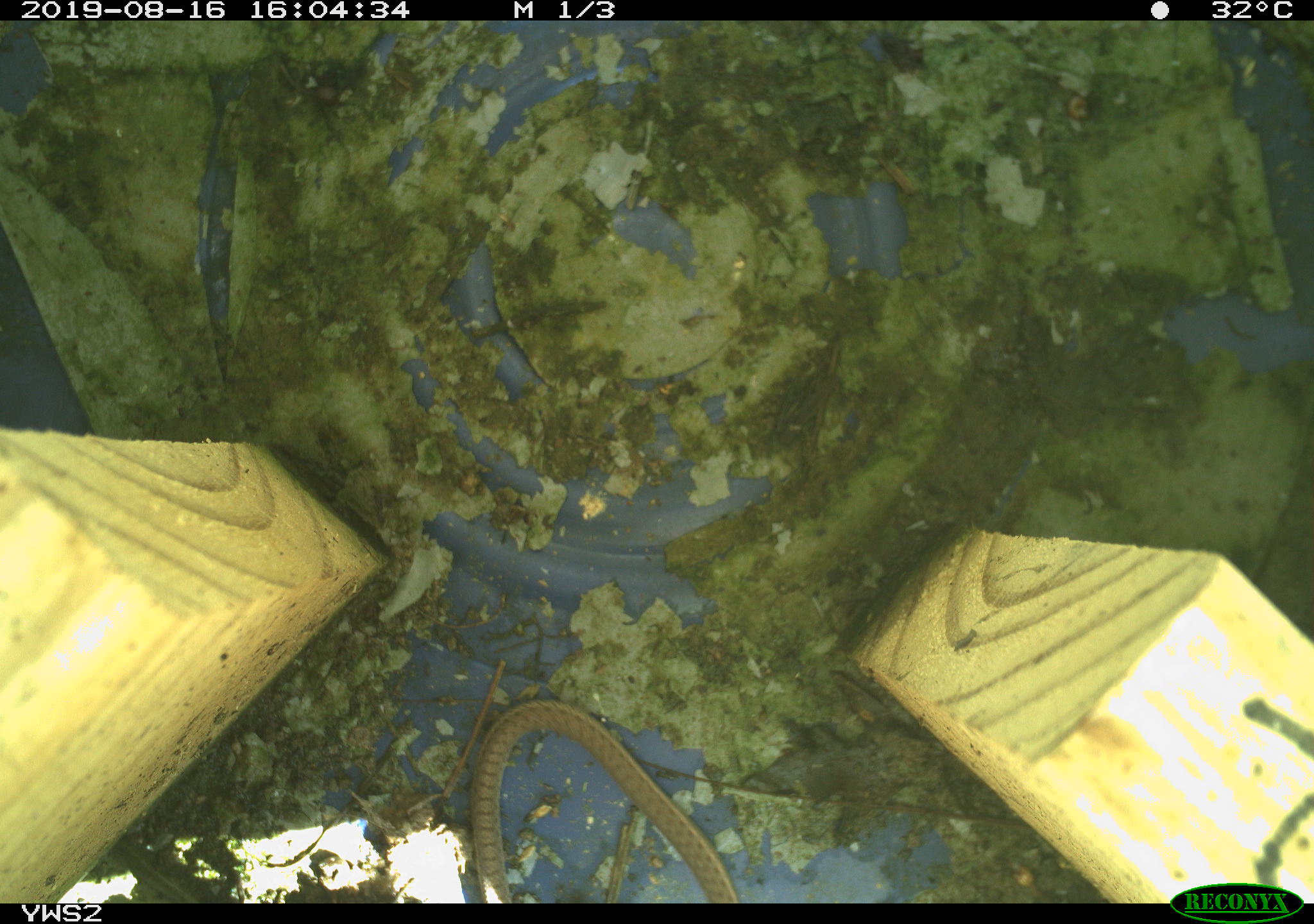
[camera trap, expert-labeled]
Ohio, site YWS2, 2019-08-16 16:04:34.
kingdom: Animalia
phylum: Chordata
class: Reptilia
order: Squamata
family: Colubridae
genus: Thamnophis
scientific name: Thamnophis sirtalis sirtalis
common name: eastern gartersnake